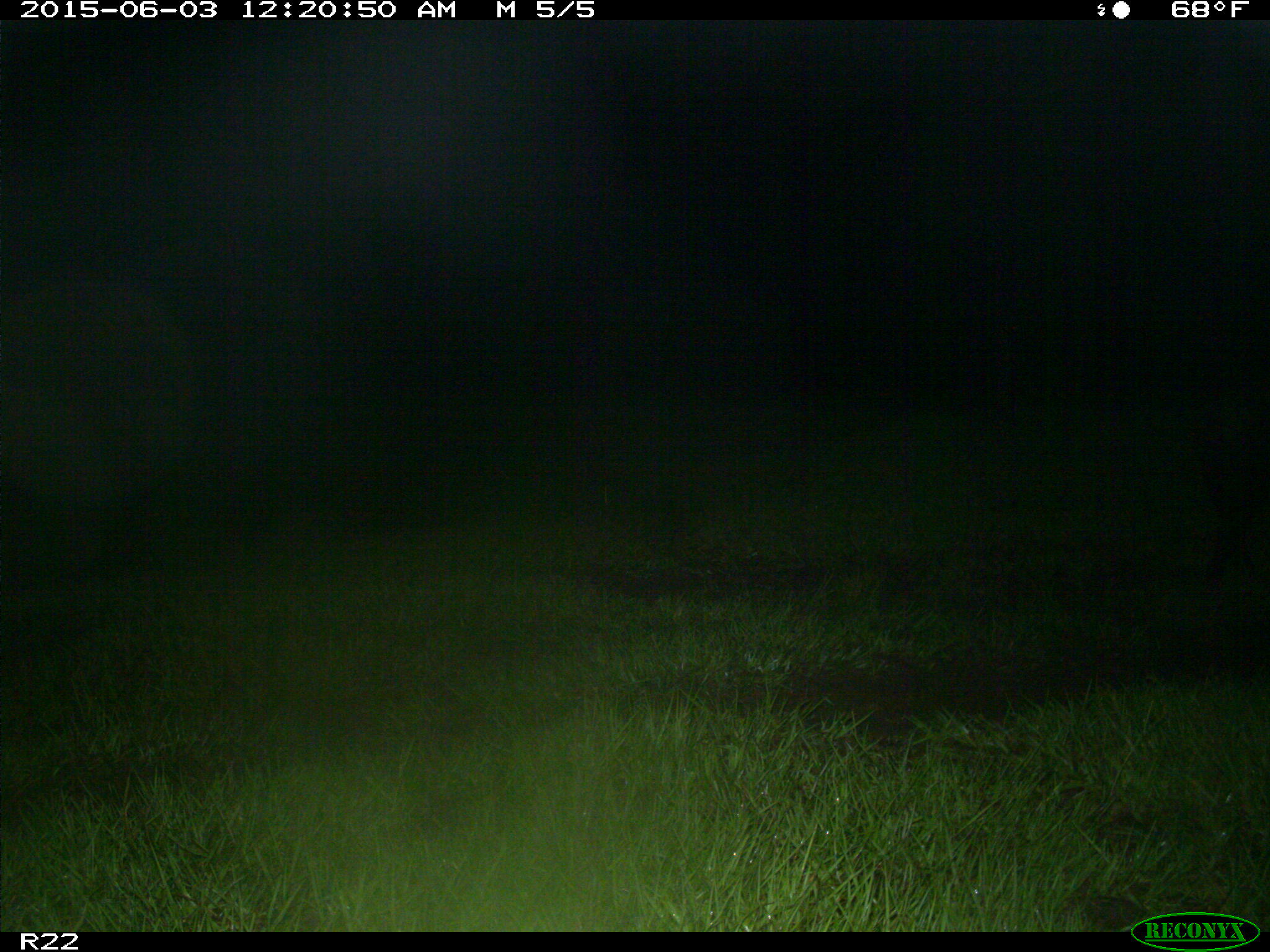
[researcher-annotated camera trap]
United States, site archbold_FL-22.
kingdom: Animalia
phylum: Chordata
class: Mammalia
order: Artiodactyla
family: Bovidae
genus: Bos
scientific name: Bos taurus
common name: domestic cow